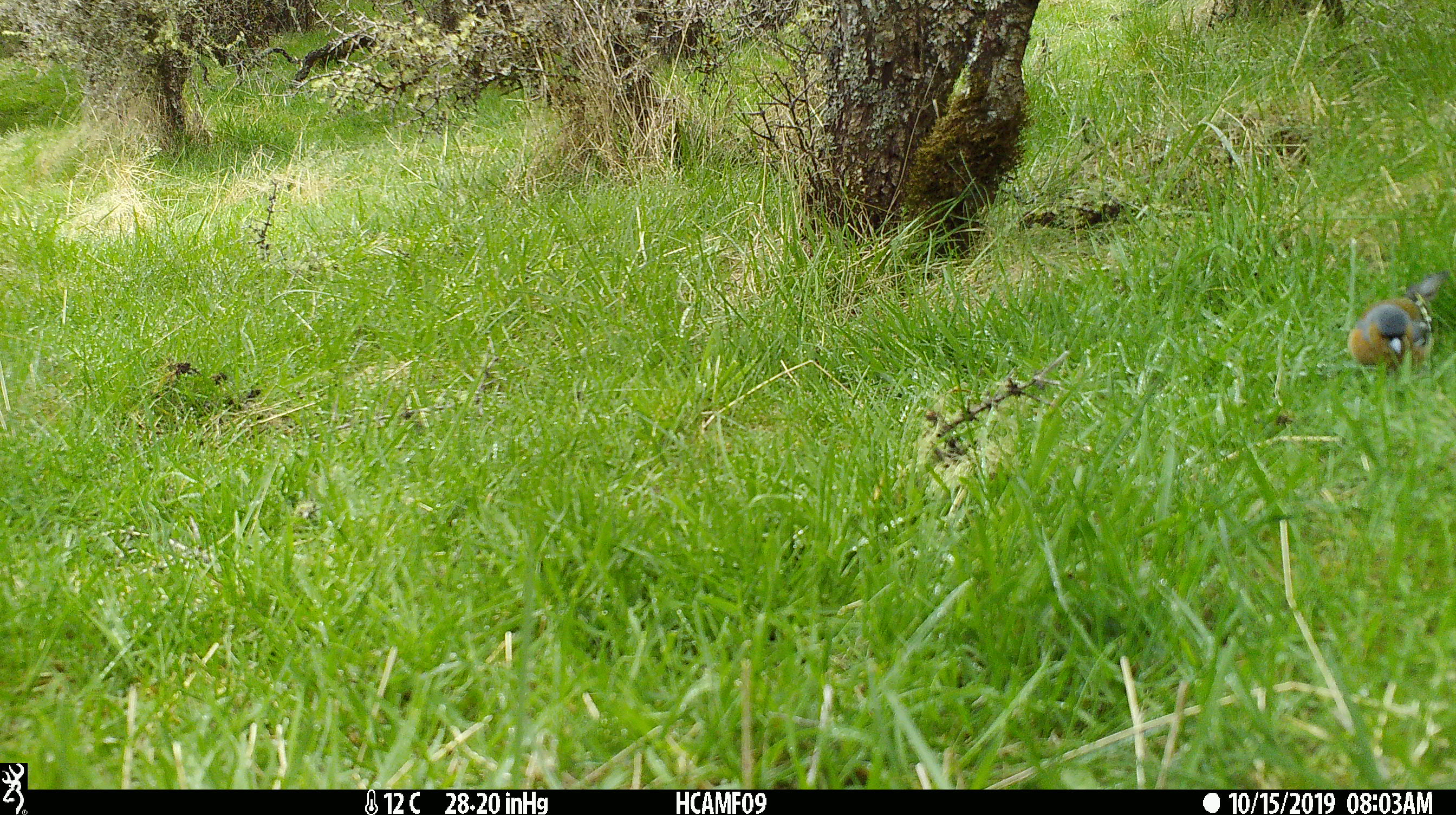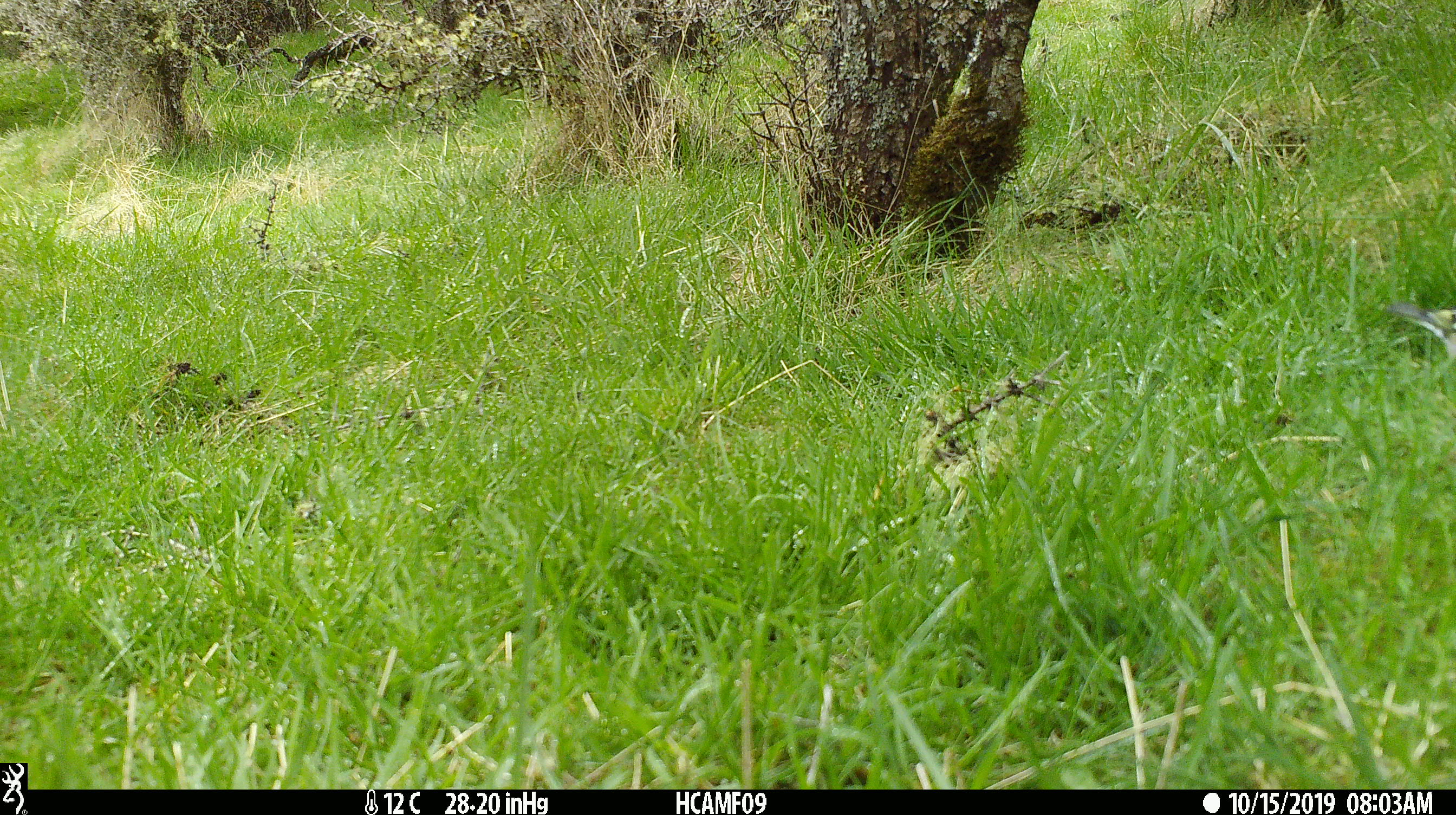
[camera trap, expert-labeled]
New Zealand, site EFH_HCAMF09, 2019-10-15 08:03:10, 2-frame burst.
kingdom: Animalia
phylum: Chordata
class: Aves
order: Passeriformes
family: Fringillidae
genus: Fringilla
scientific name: Fringilla coelebs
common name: common chaffinch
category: chaffinch